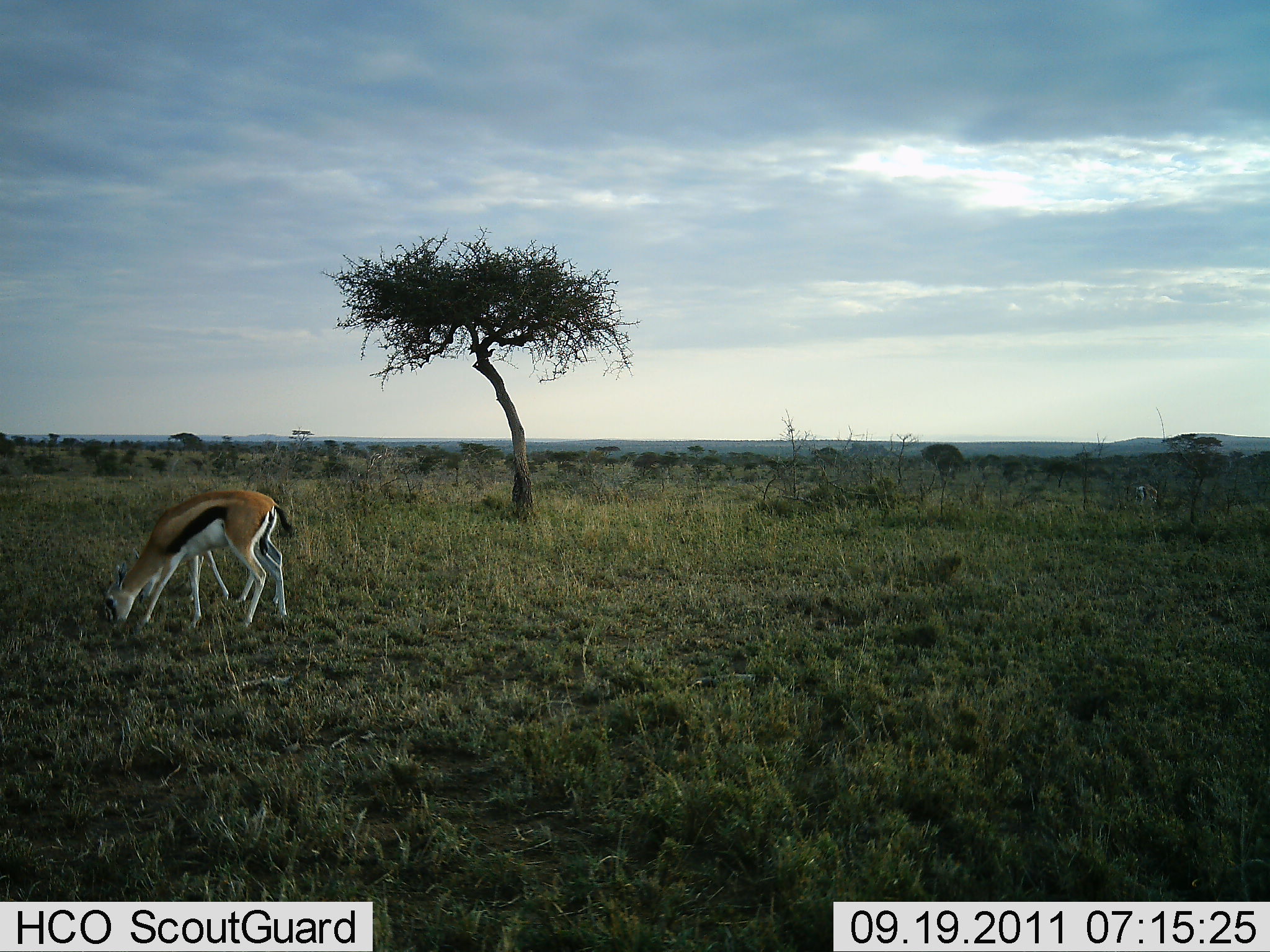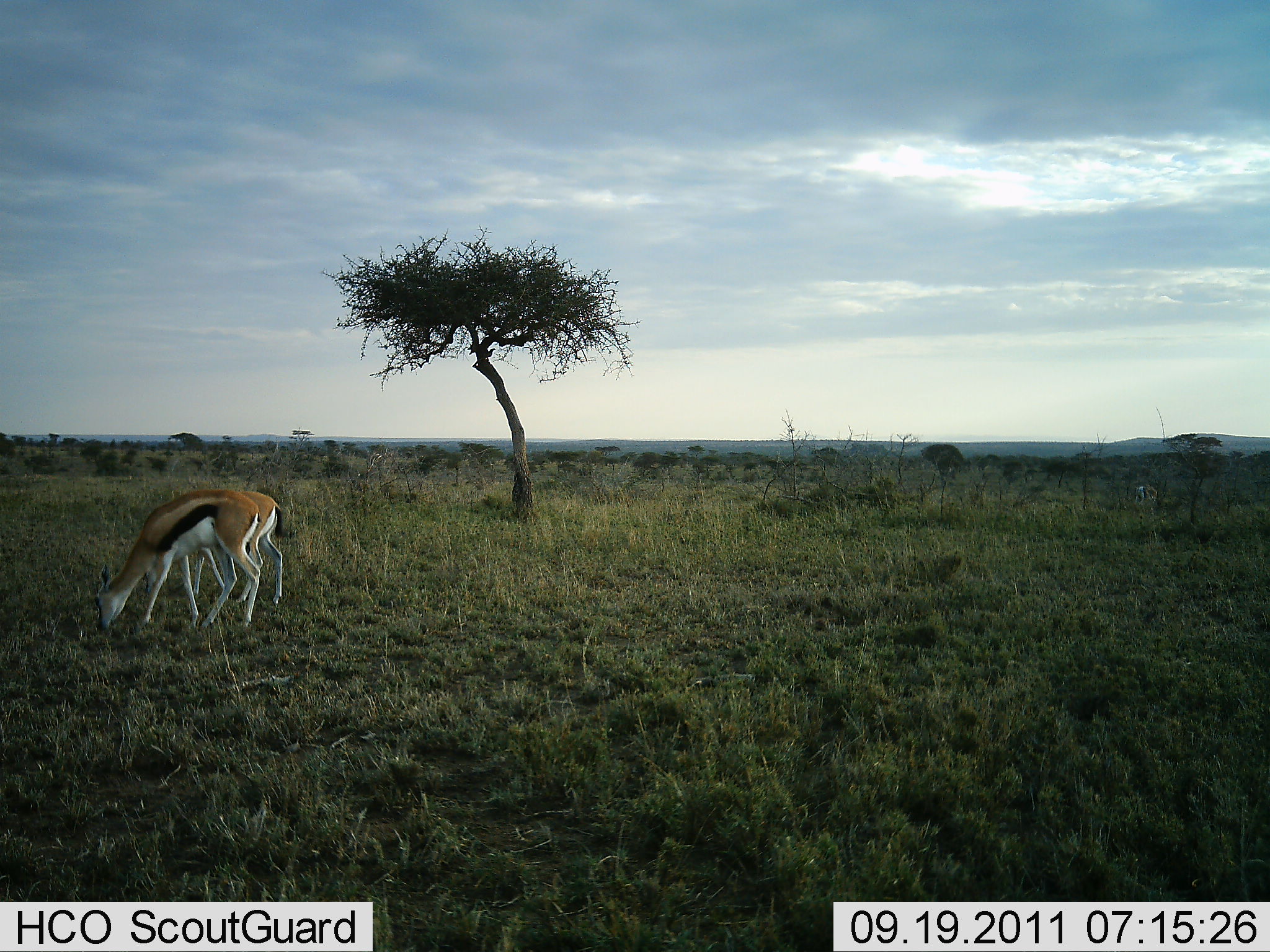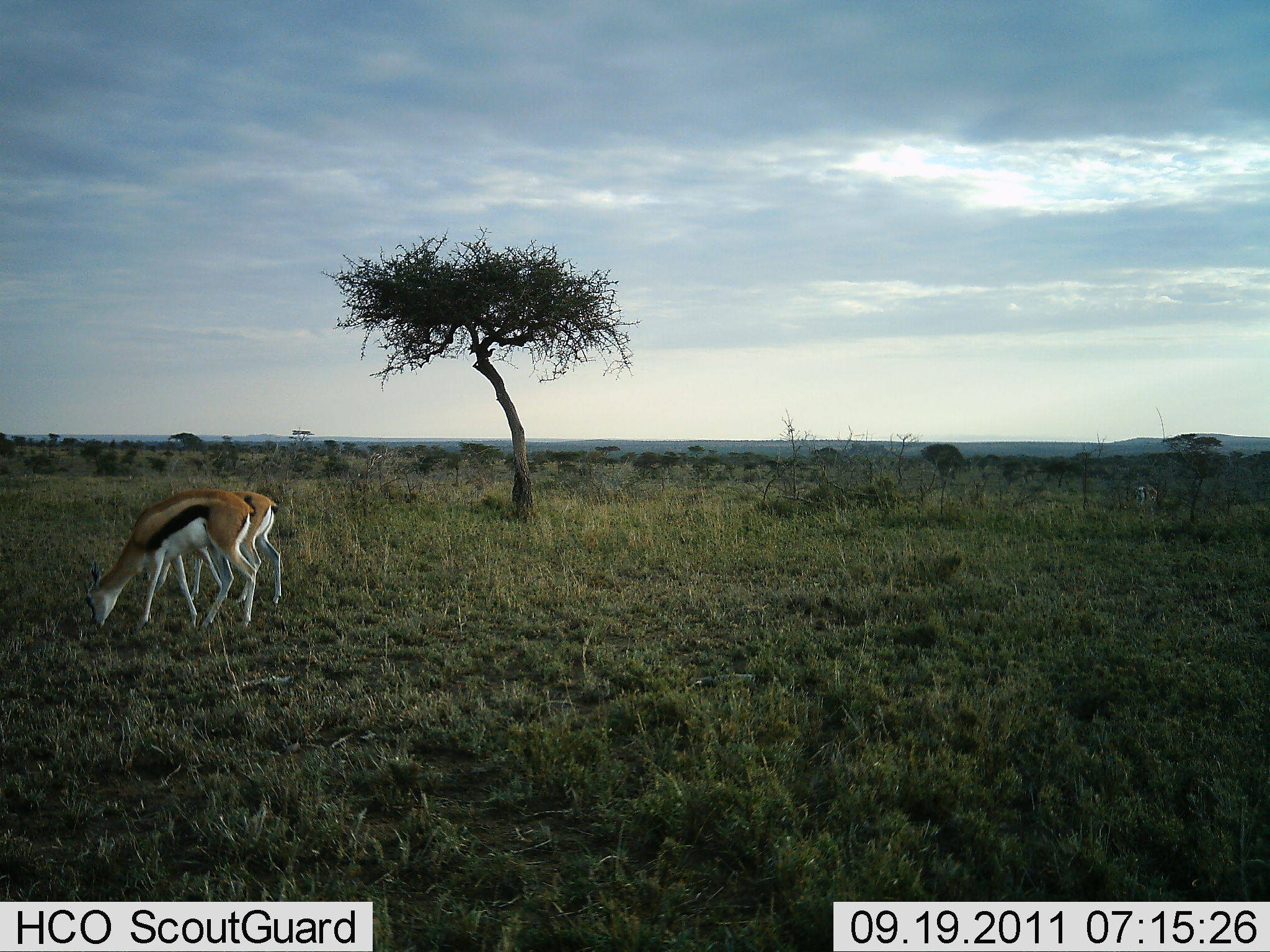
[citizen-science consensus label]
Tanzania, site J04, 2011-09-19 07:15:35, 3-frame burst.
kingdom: Animalia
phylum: Chordata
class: Mammalia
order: Artiodactyla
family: Bovidae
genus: Eudorcas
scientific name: Eudorcas thomsonii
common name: thomson's gazelle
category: gazellethomsons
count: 2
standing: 20%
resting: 0%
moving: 10%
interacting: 0%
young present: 0%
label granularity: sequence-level